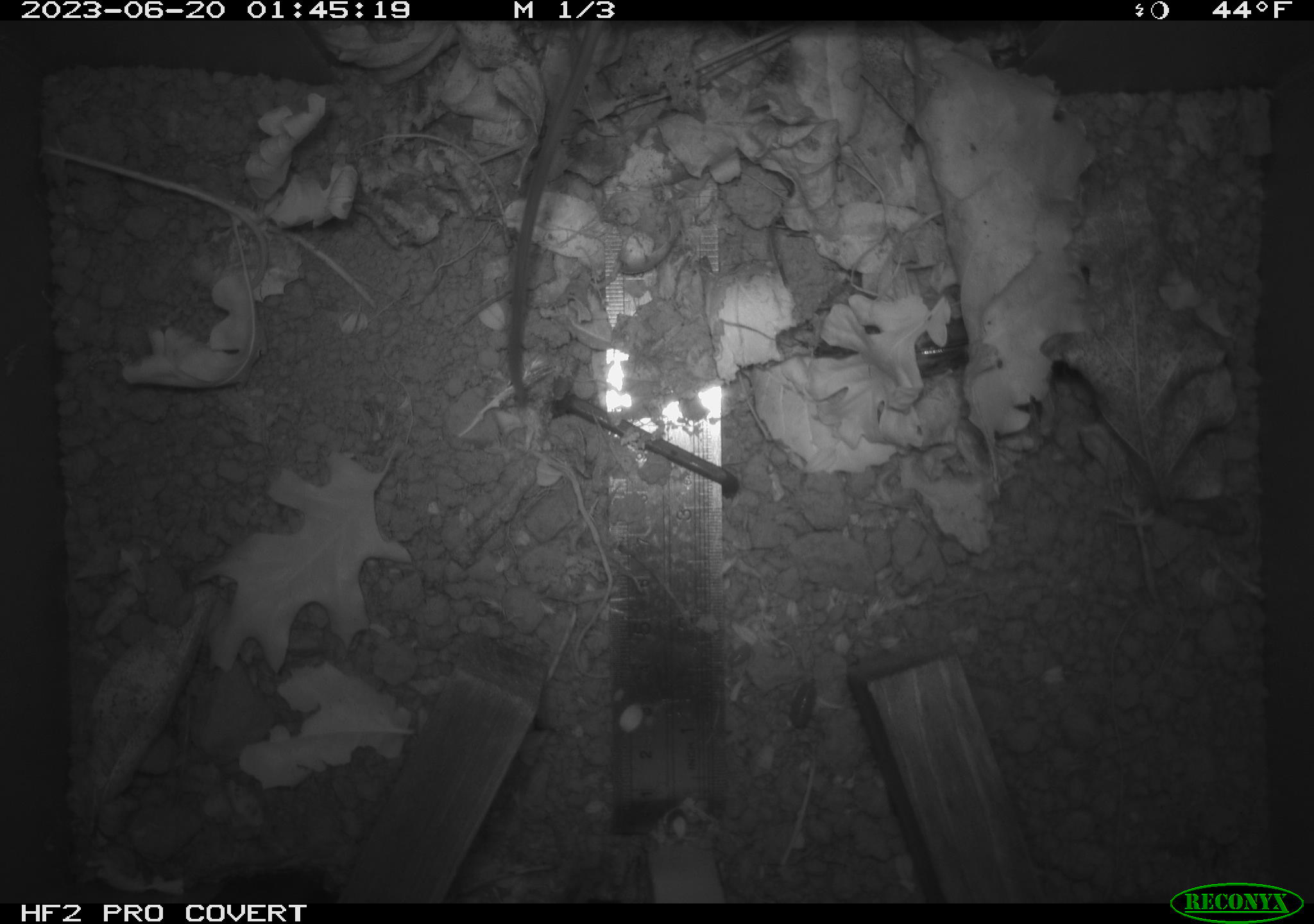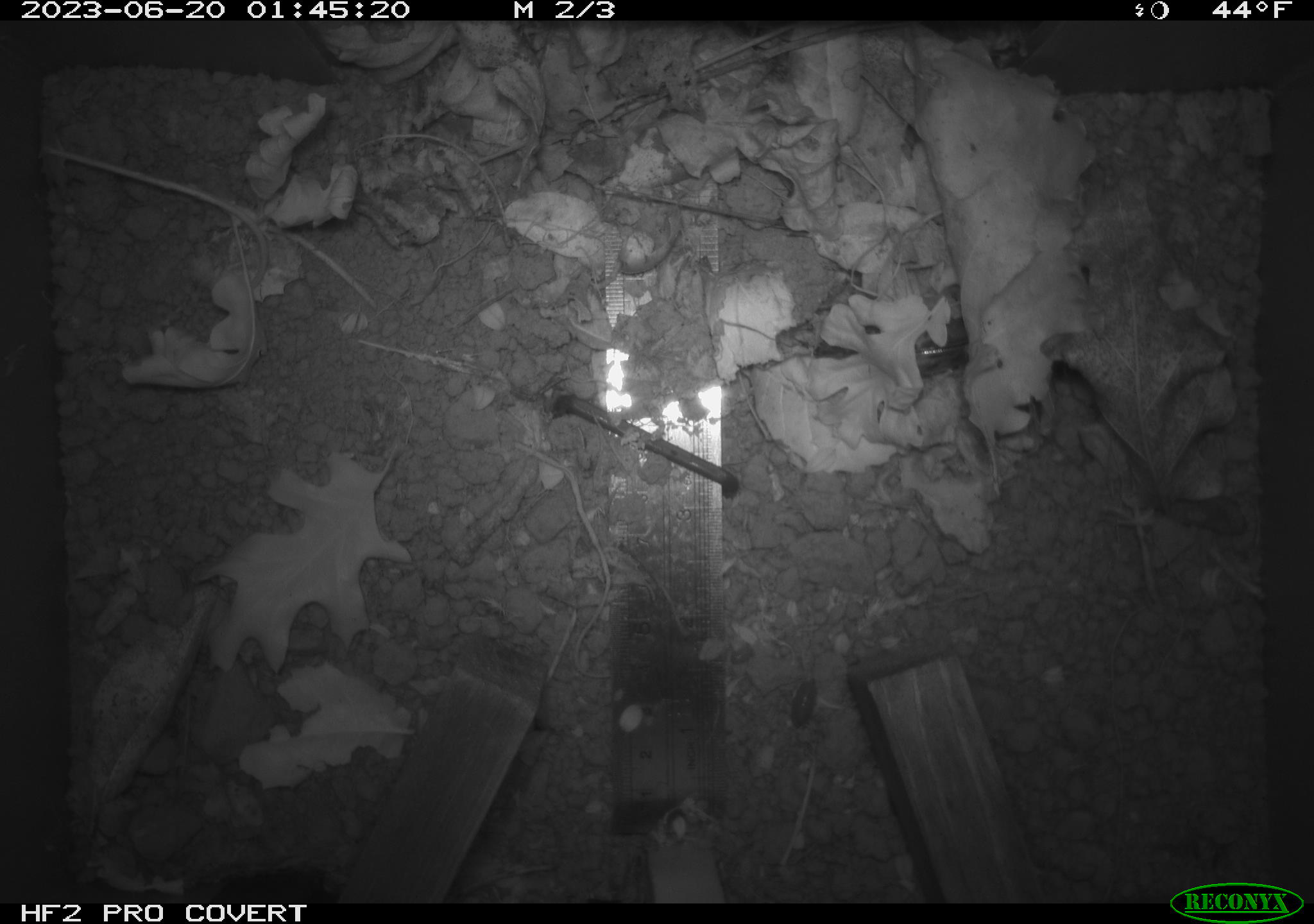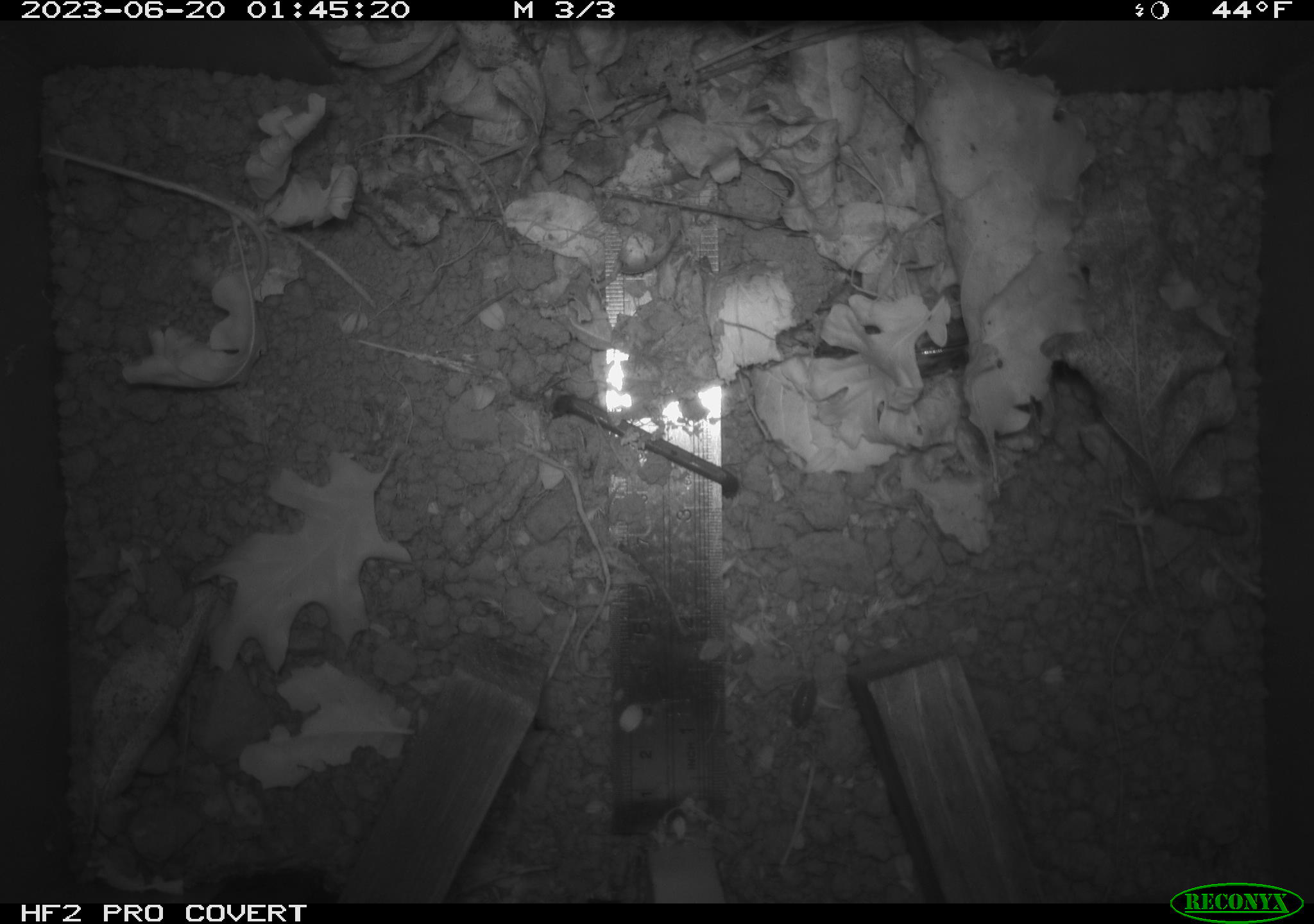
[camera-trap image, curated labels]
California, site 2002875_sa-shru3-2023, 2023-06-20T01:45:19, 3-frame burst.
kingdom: Animalia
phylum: Chordata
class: Mammalia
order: Rodentia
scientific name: Rodentia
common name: mouse species